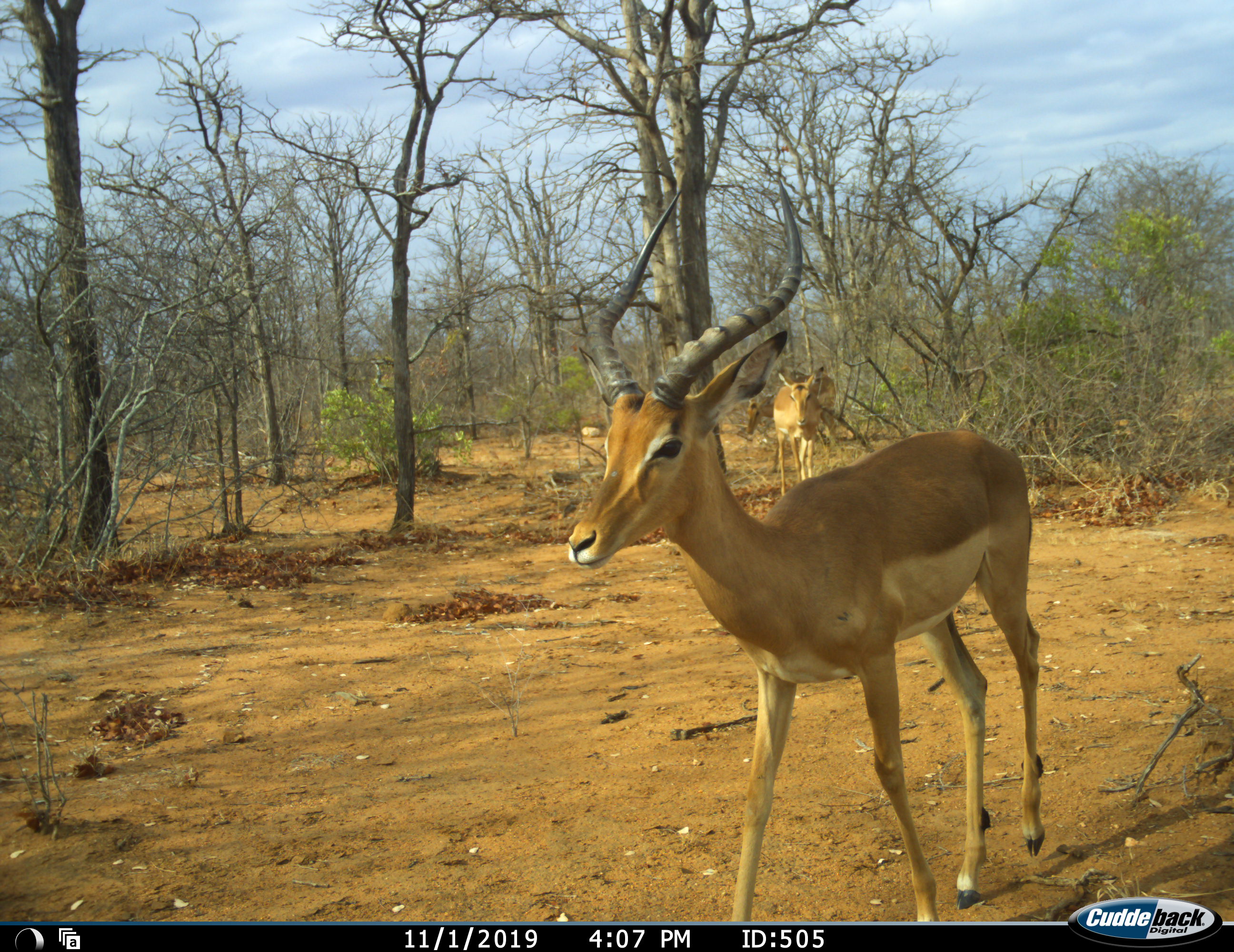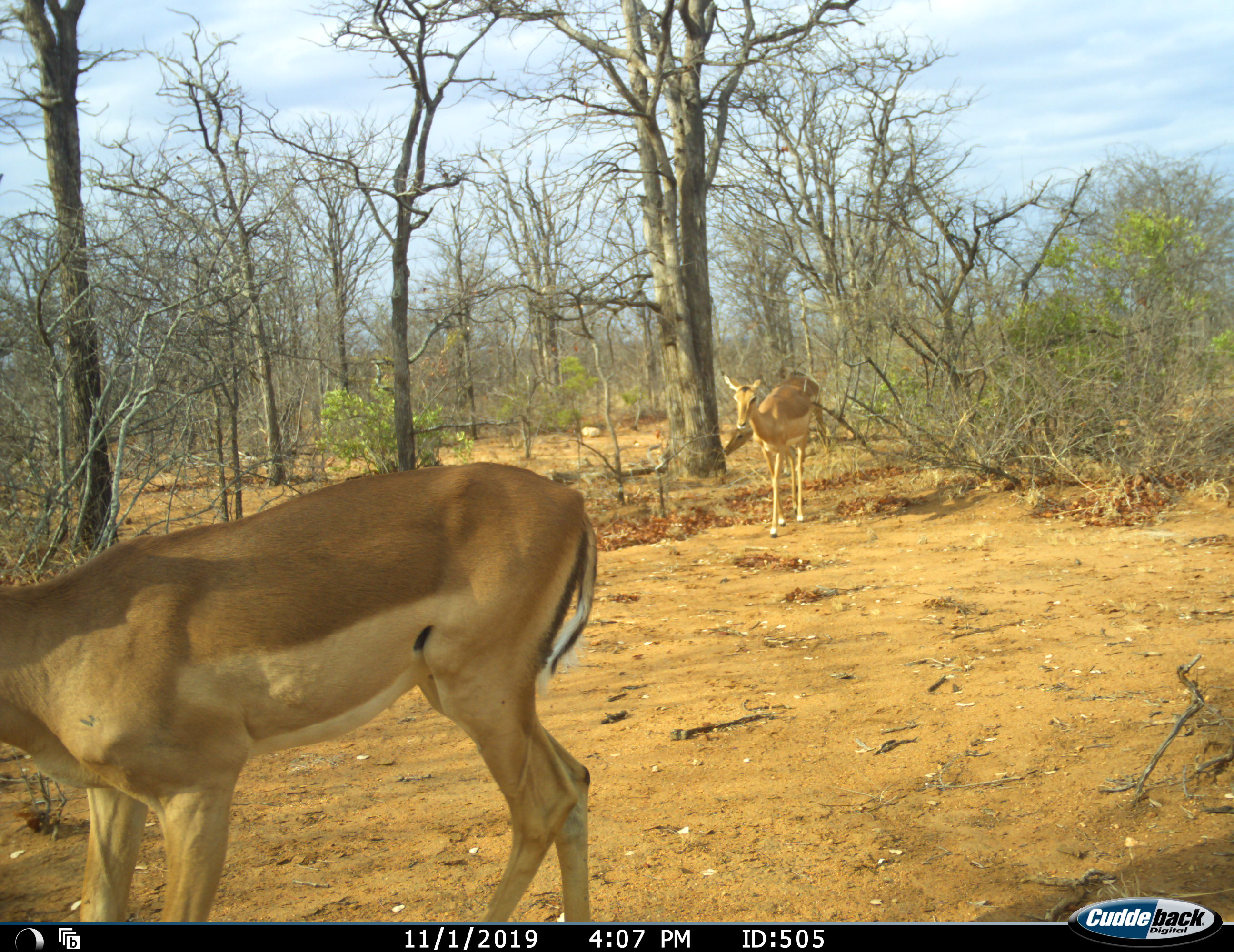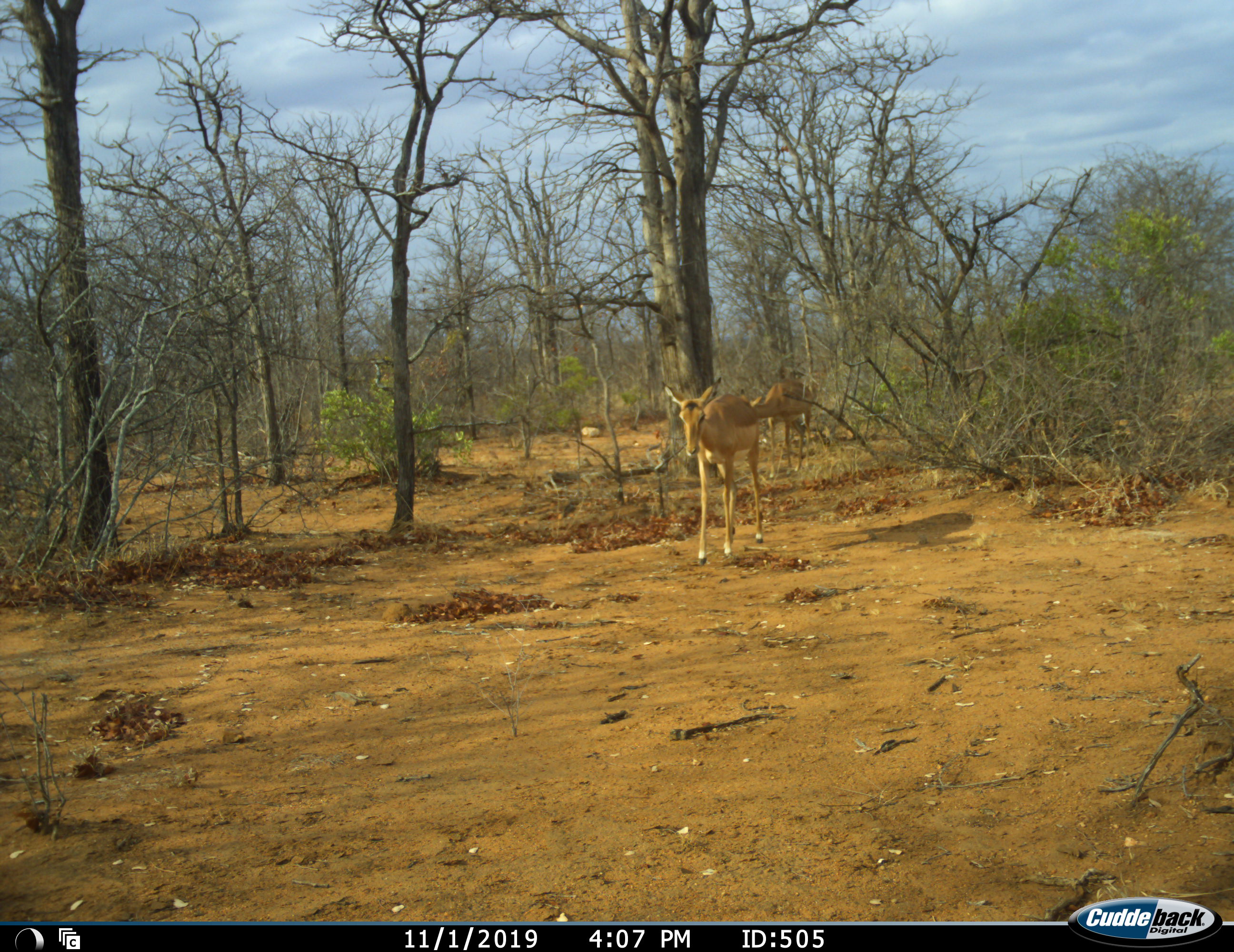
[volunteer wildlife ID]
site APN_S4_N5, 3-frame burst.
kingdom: Animalia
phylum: Chordata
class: Mammalia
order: Artiodactyla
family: Bovidae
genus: Aepyceros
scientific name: Aepyceros melampus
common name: impala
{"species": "impala (Aepyceros melampus)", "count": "3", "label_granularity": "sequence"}